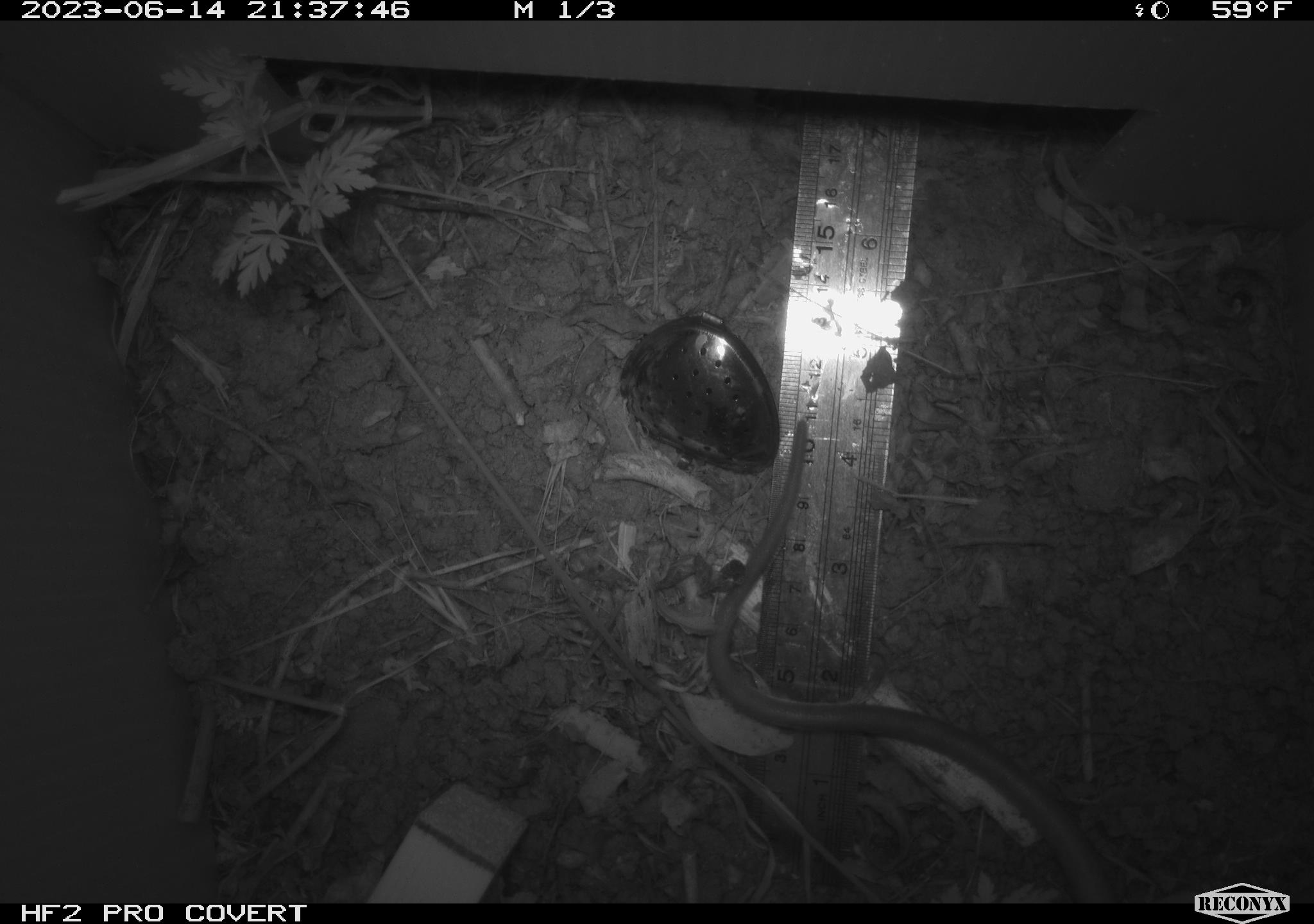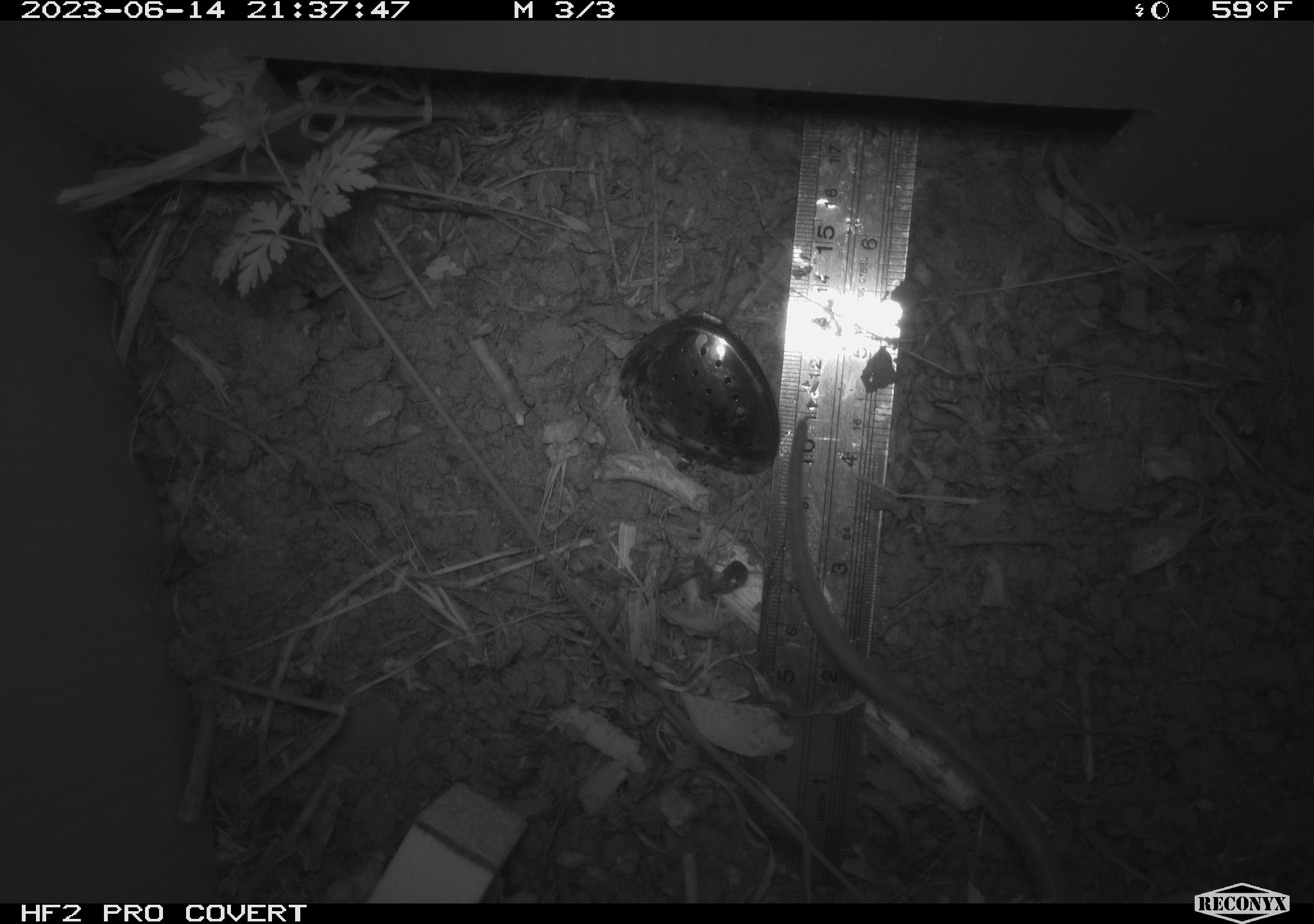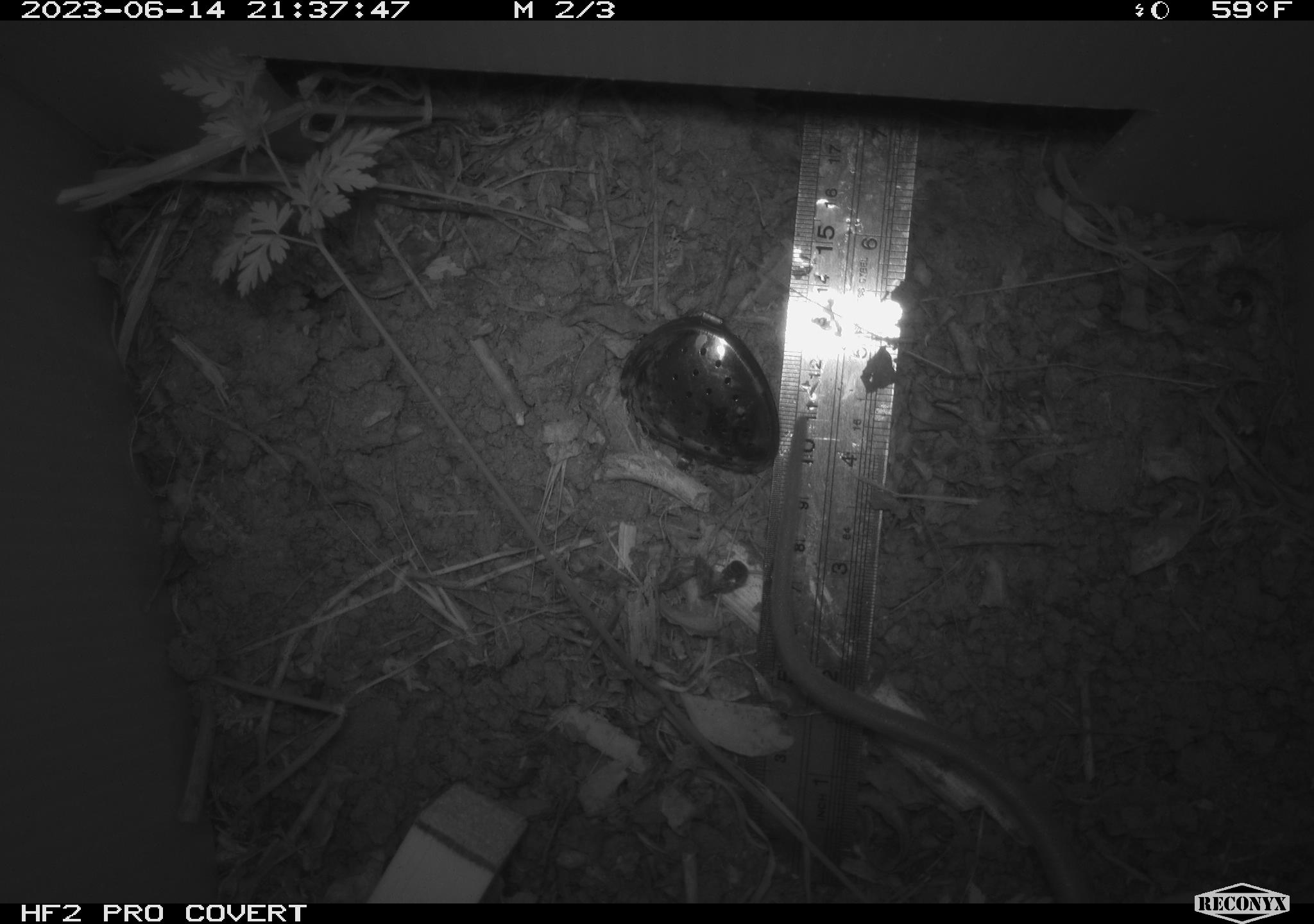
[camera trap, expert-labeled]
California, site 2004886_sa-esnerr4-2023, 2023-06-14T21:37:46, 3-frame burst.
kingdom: Animalia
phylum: Chordata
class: Mammalia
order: Rodentia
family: Muridae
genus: Rattus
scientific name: Rattus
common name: rat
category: rattus species